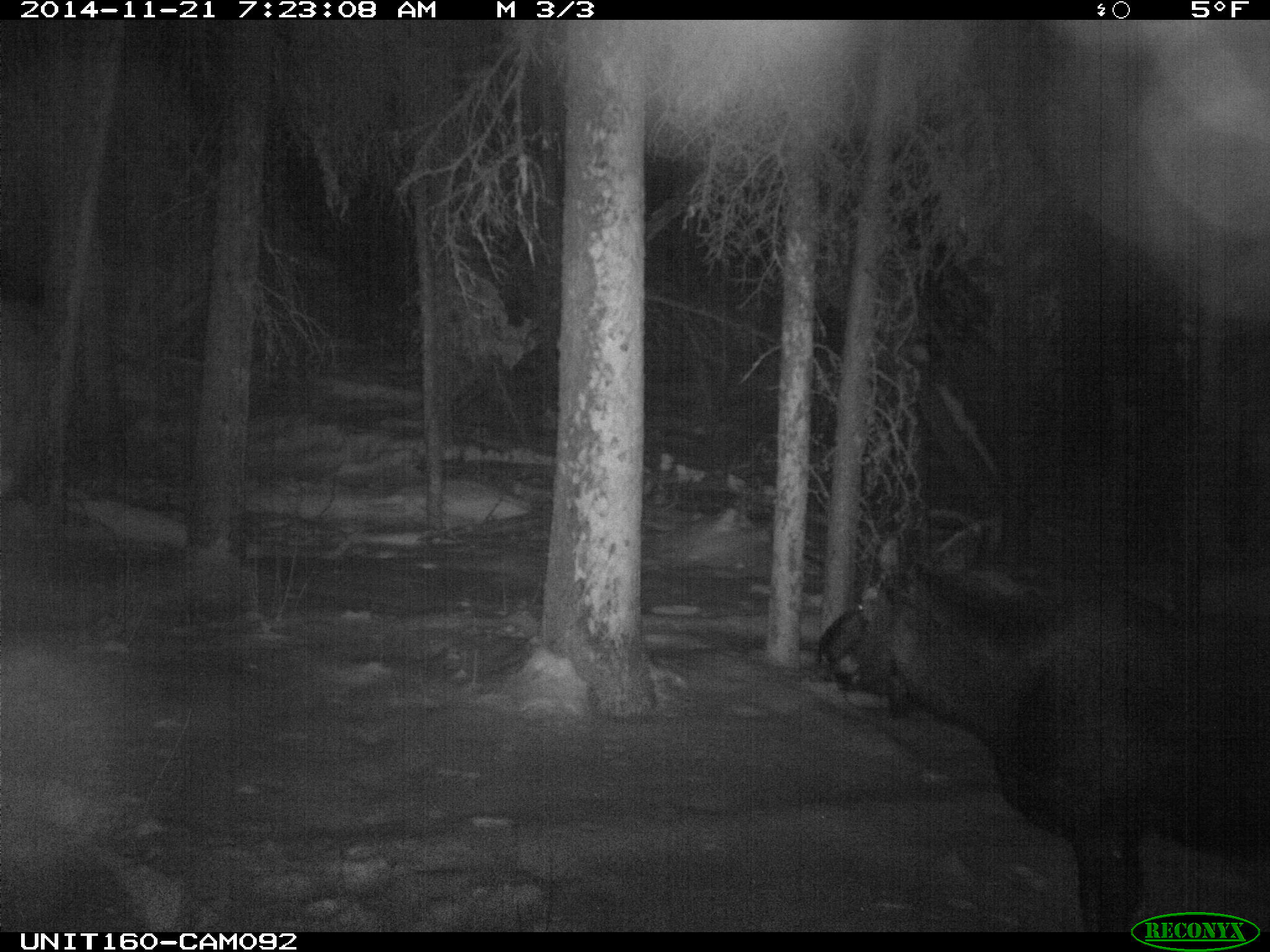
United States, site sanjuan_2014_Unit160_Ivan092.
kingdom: Animalia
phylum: Chordata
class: Mammalia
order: Artiodactyla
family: Cervidae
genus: Alces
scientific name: Alces alces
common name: moose